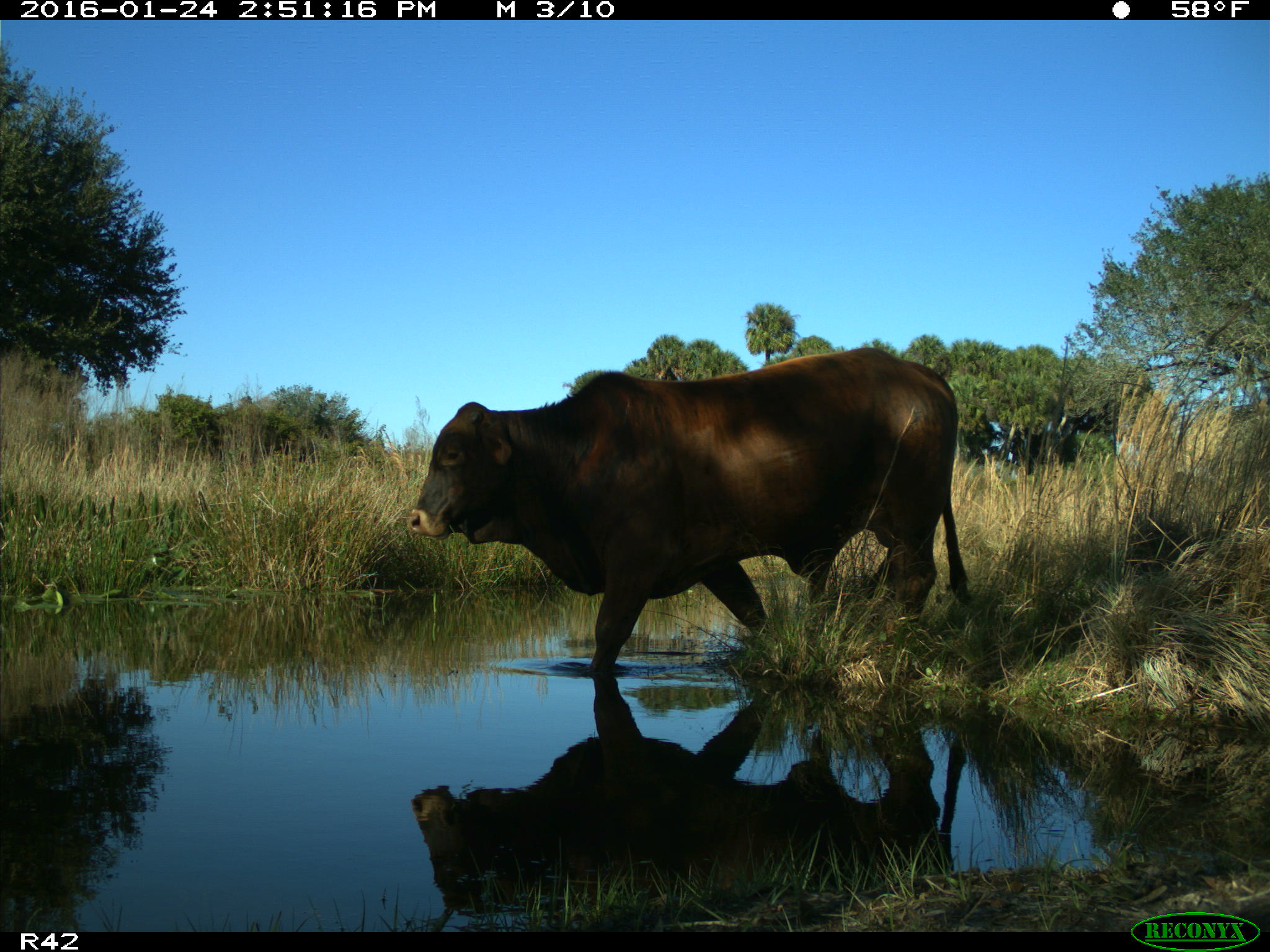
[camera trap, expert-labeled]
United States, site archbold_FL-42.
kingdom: Animalia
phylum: Chordata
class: Mammalia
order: Artiodactyla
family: Bovidae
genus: Bos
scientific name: Bos taurus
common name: domestic cow